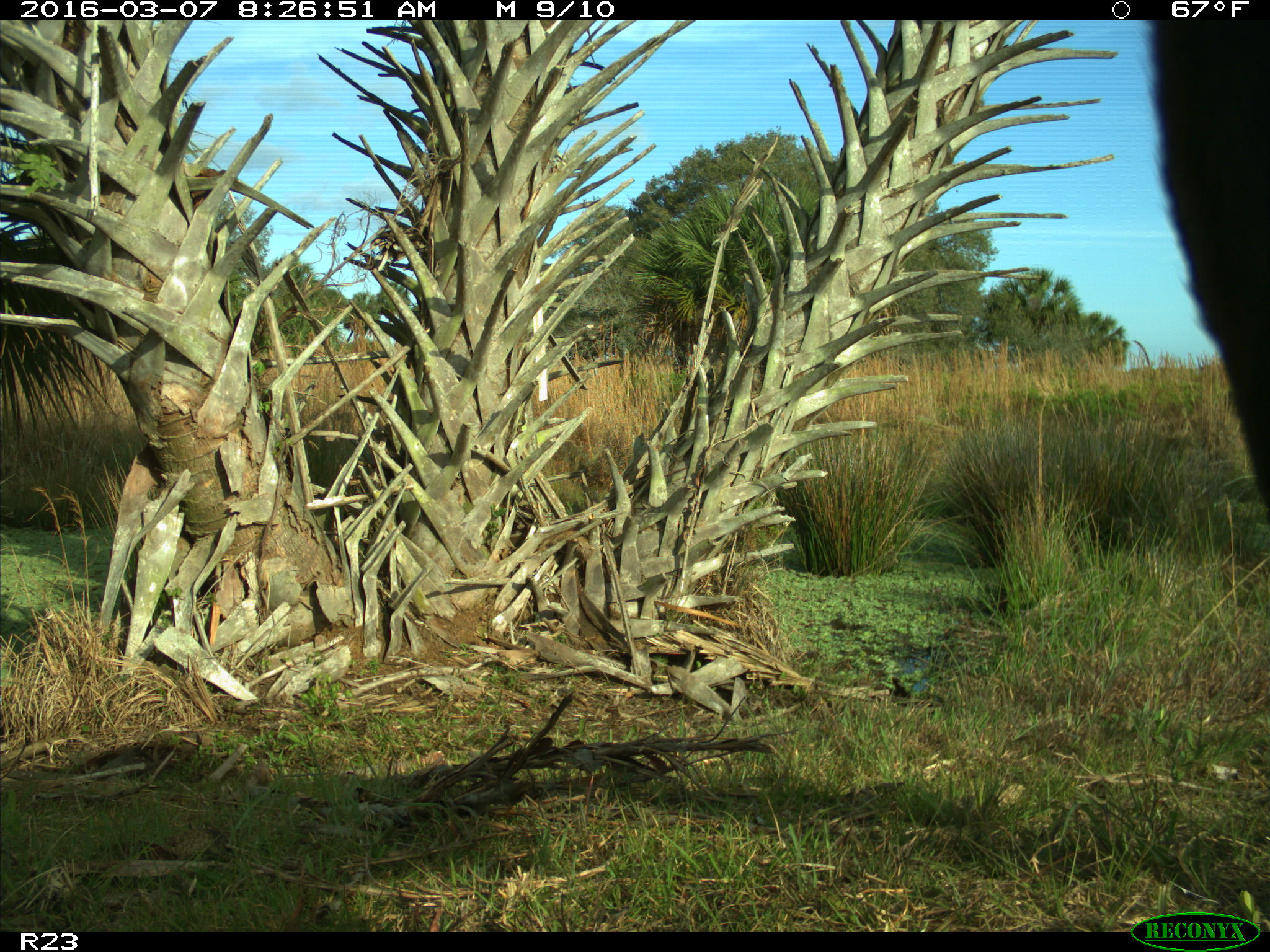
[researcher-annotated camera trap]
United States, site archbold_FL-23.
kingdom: Animalia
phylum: Chordata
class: Mammalia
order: Artiodactyla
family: Bovidae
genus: Bos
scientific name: Bos taurus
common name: domestic cow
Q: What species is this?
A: Bos taurus (domestic cow).